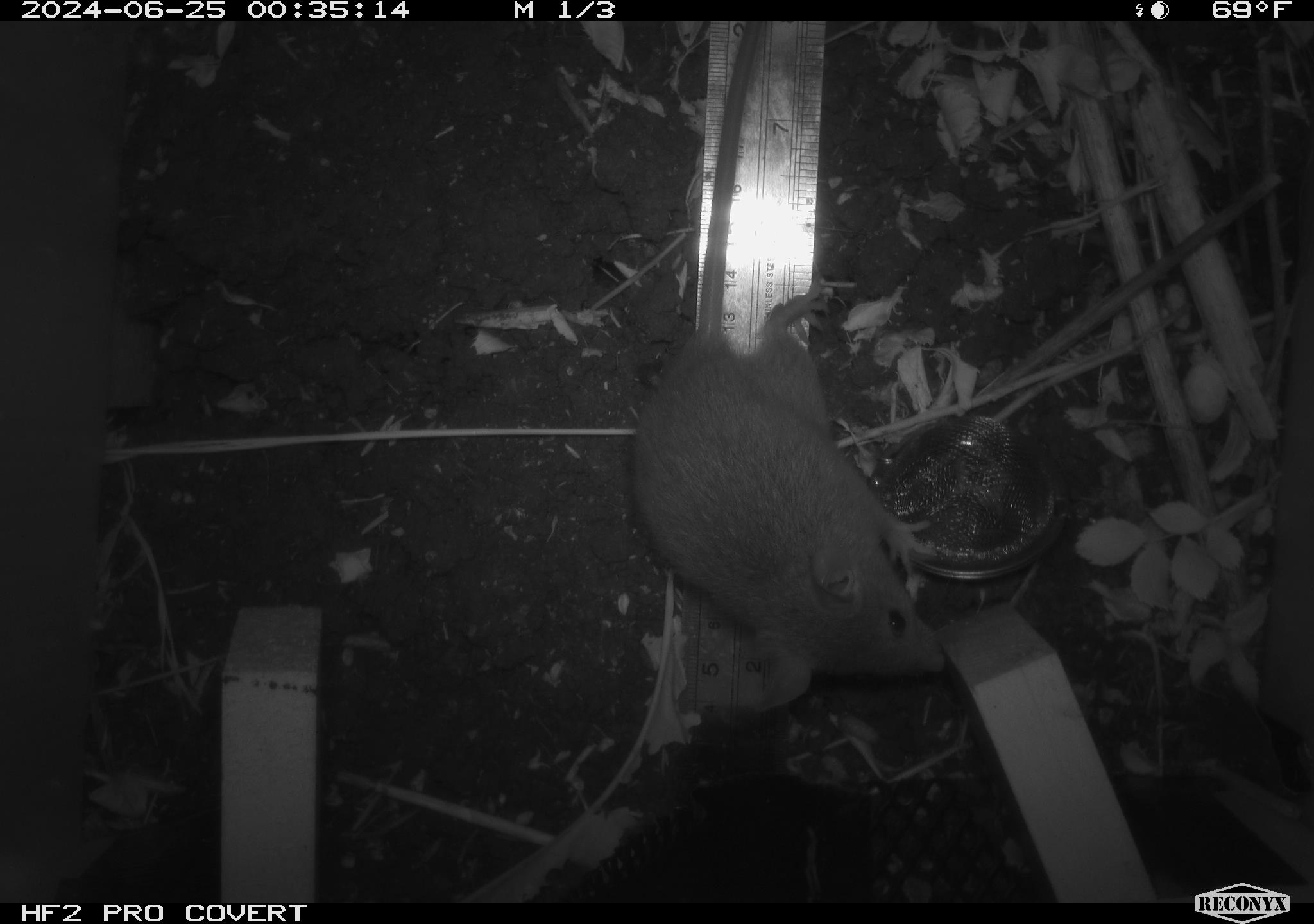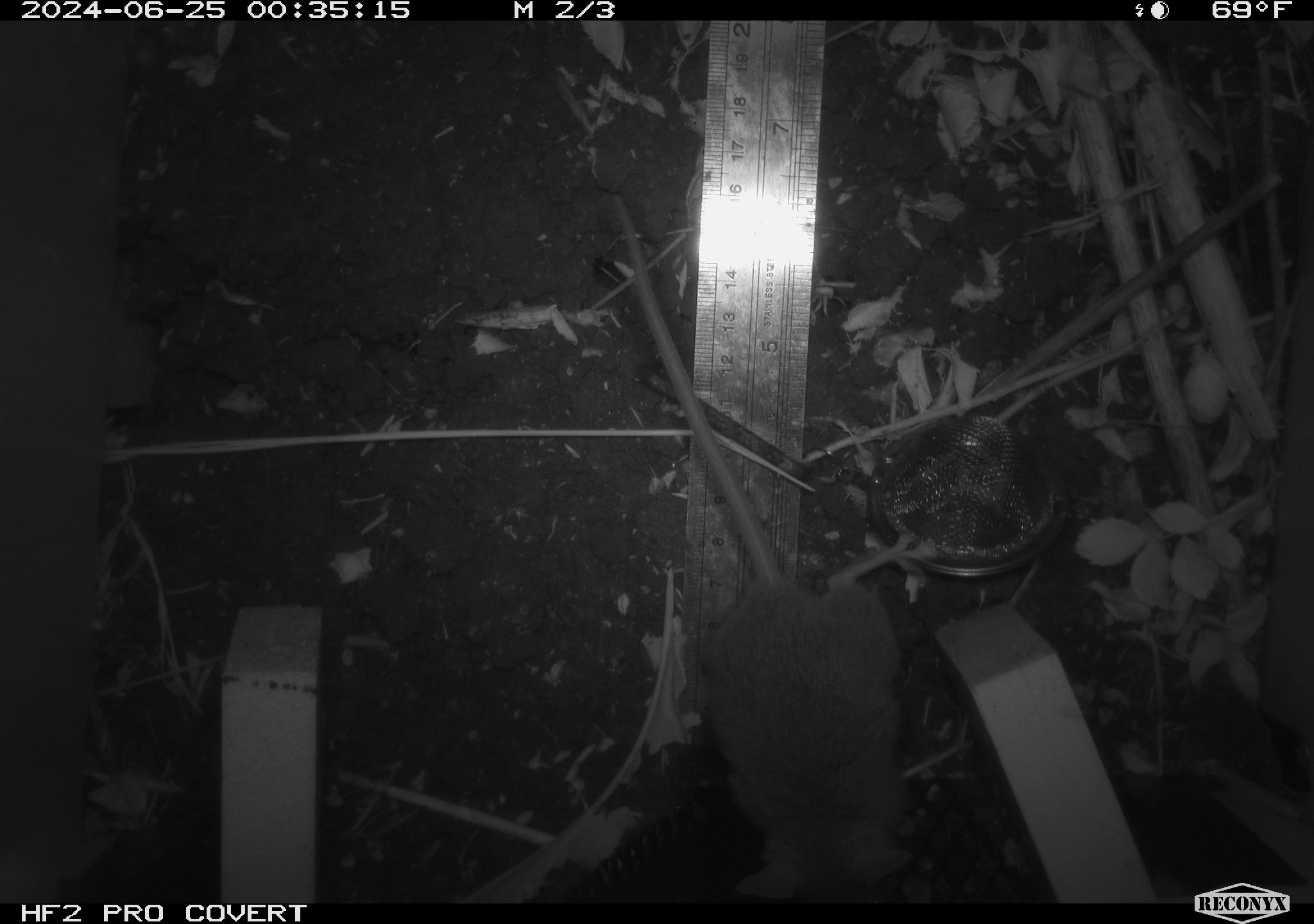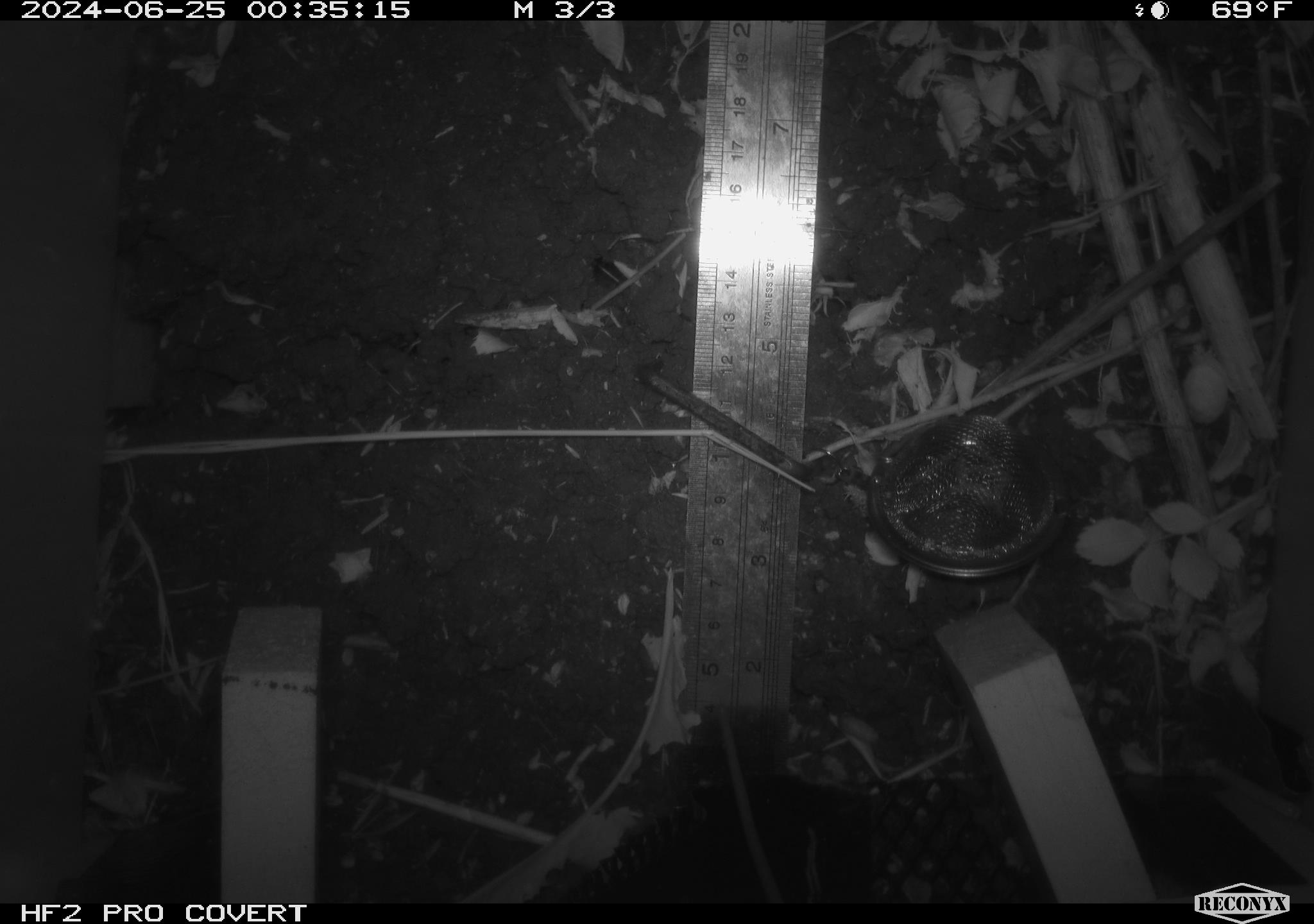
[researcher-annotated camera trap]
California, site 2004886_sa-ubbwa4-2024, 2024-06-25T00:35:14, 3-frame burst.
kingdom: Animalia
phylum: Chordata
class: Mammalia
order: Rodentia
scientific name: Rodentia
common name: woodrat or rat or mouse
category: woodrat or rat or mouse species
Woodrat or rat or mouse species (woodrat or rat or mouse) (Rodentia).